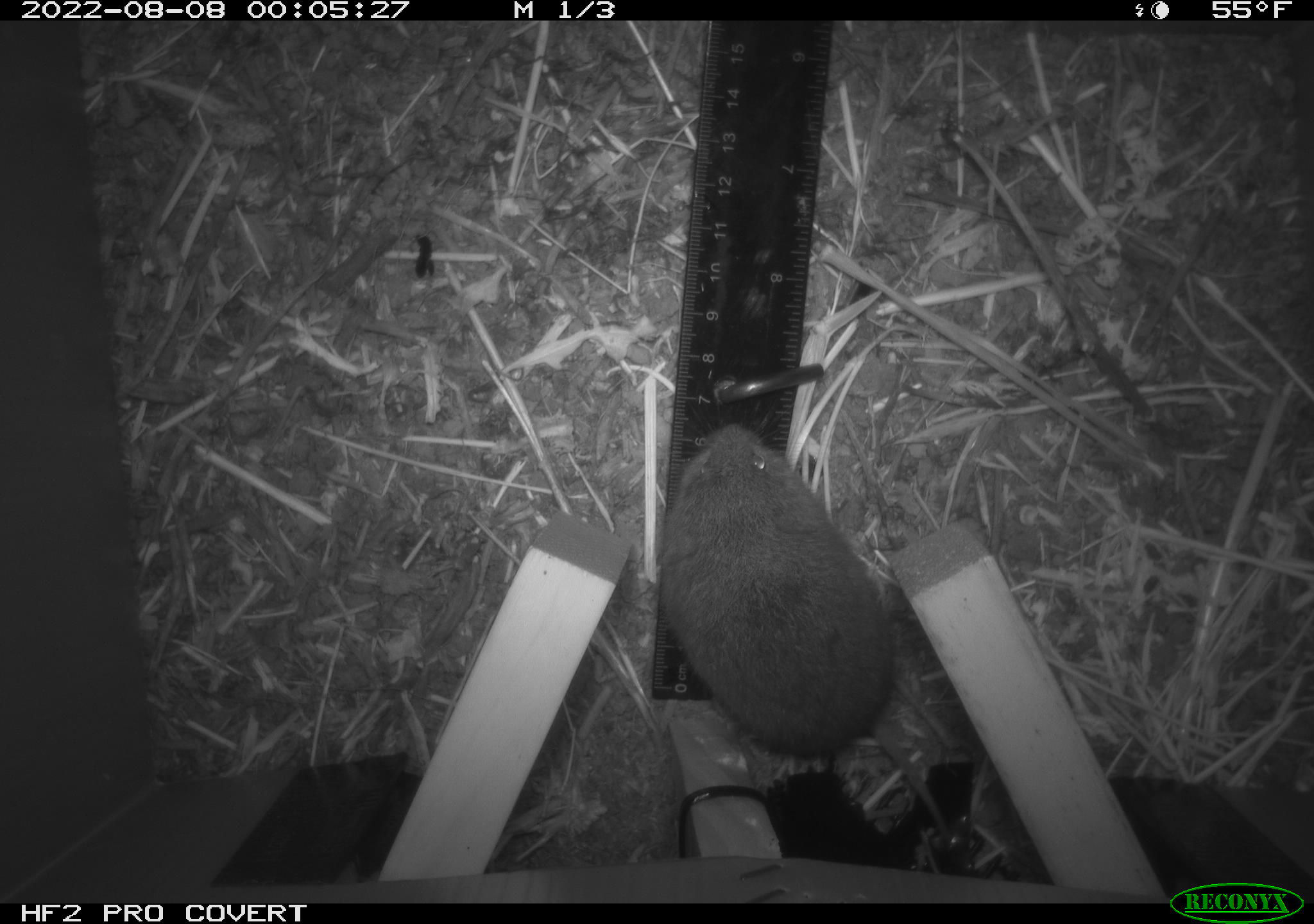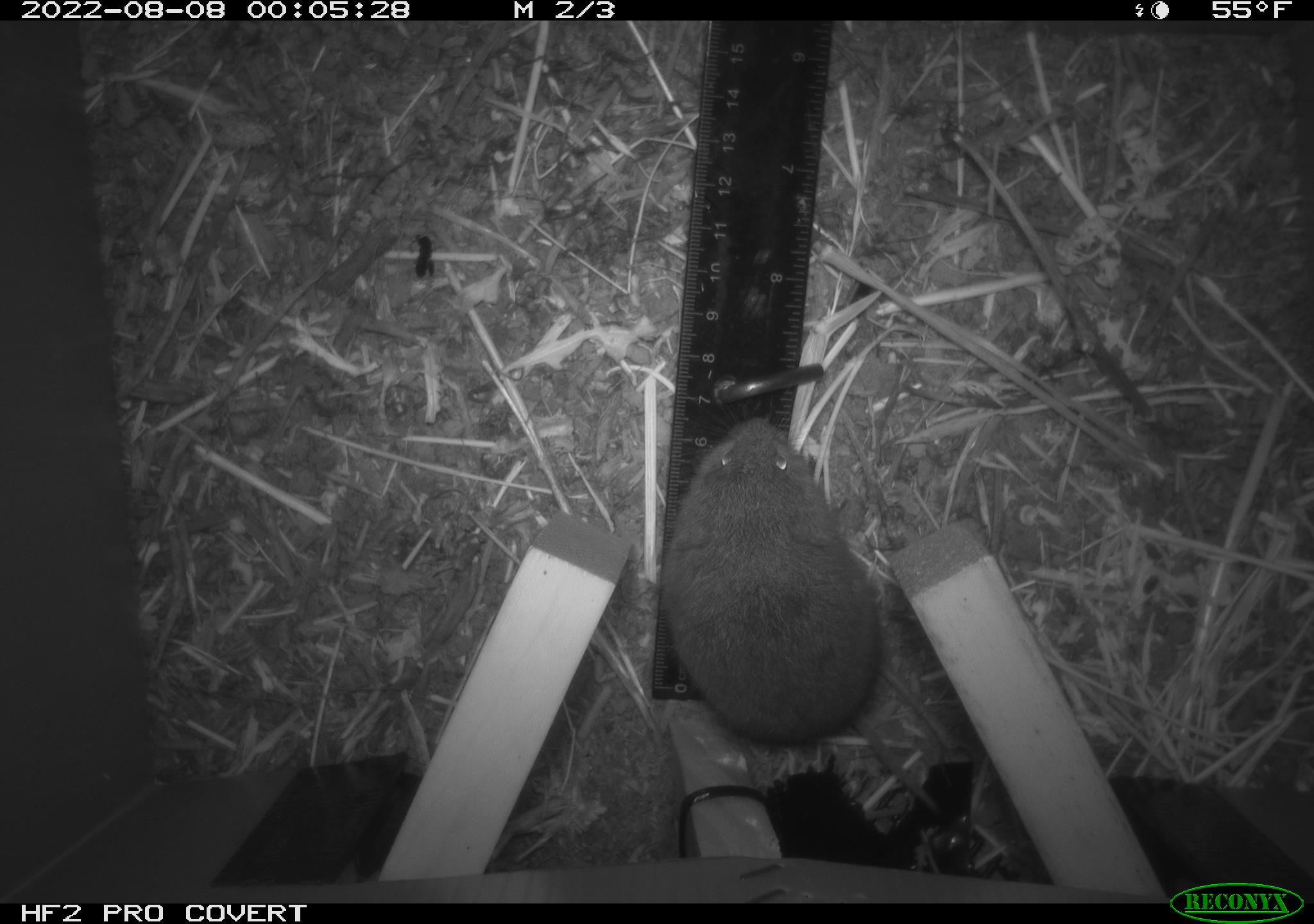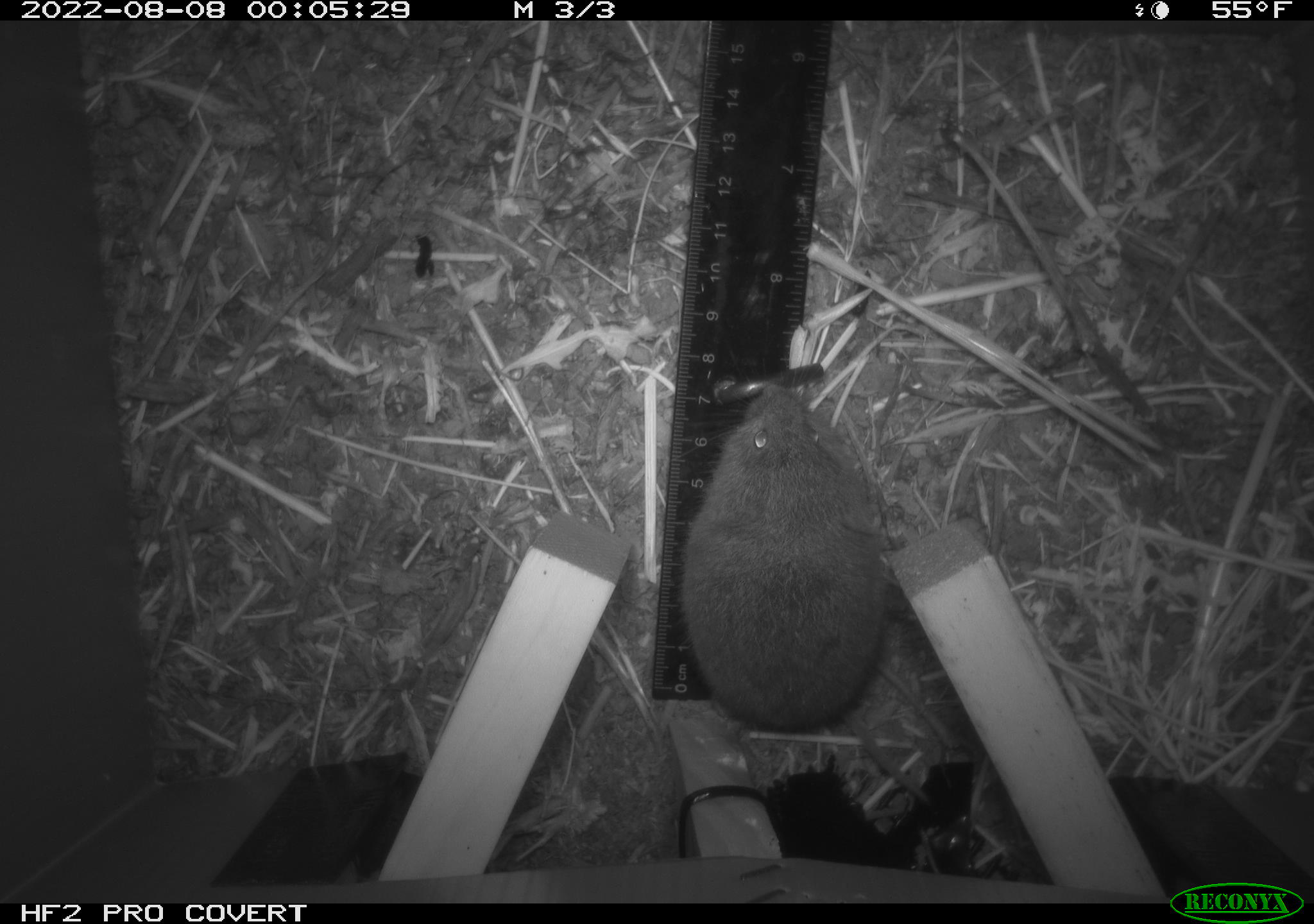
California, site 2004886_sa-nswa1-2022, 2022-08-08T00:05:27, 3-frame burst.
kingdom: Animalia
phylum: Chordata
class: Mammalia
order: Rodentia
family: Cricetidae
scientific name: Cricetidae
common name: hamsters, voles, lemmings, and allies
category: cricetidae family